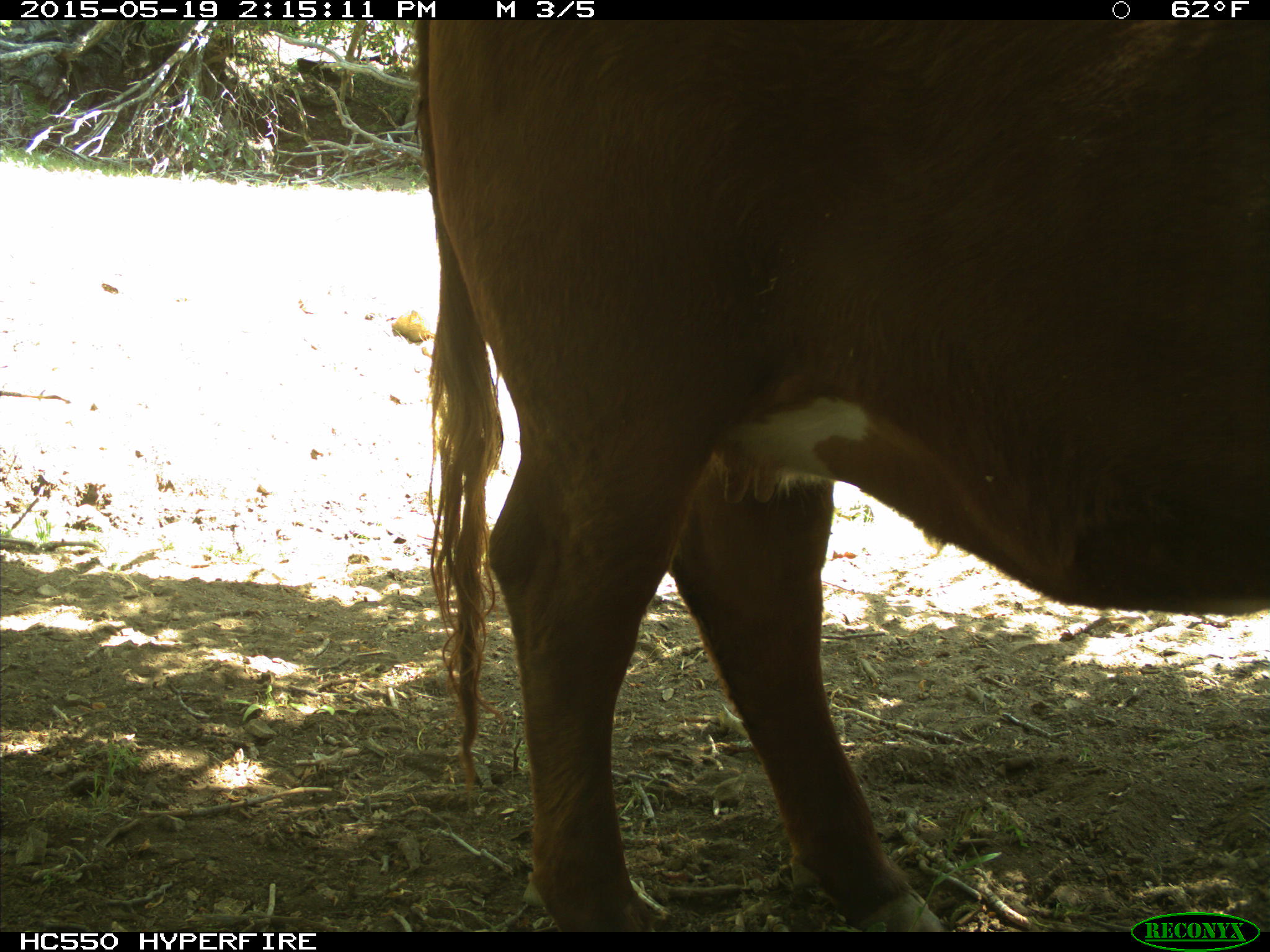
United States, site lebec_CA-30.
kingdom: Animalia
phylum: Chordata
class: Mammalia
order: Artiodactyla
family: Bovidae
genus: Bos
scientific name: Bos taurus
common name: domestic cow